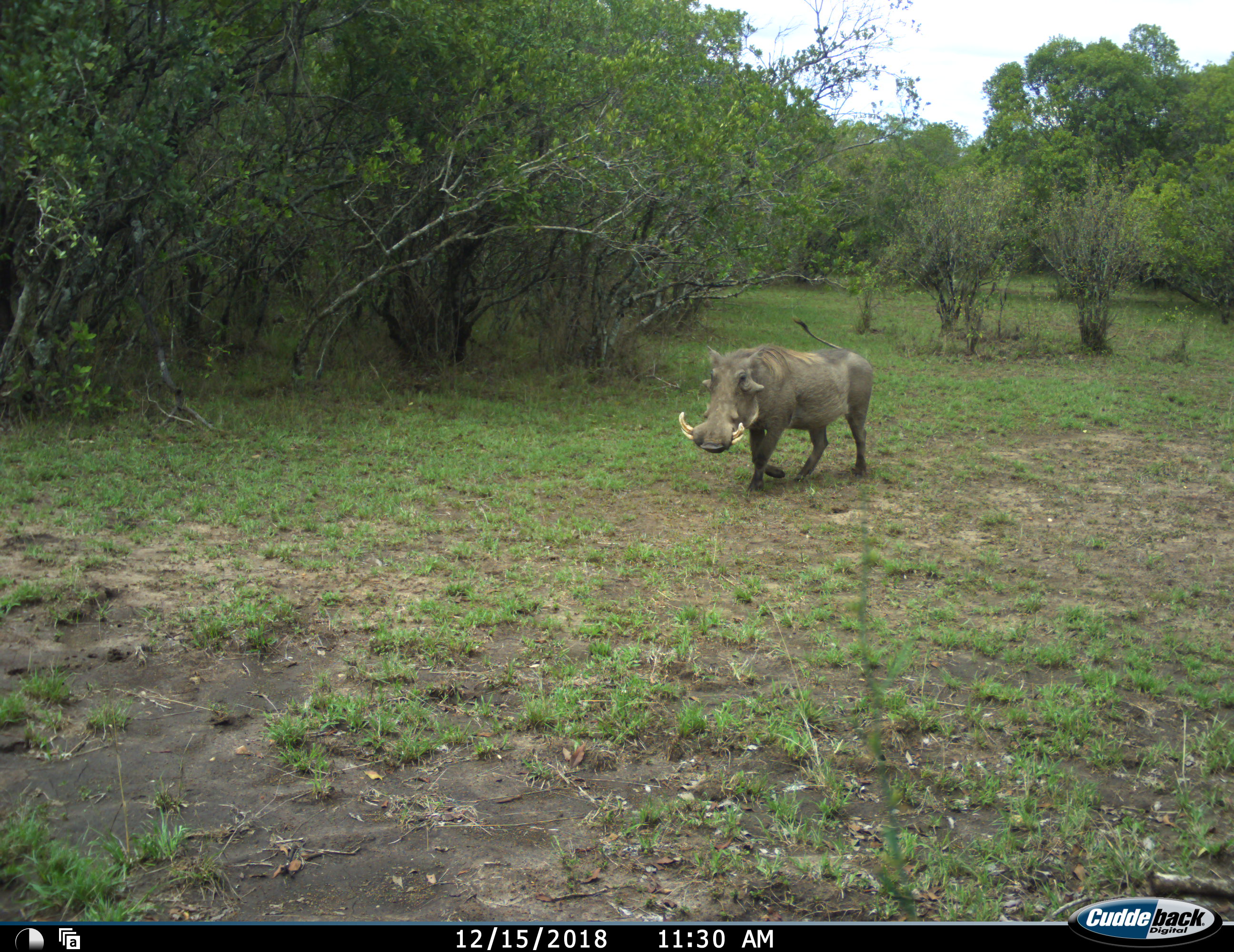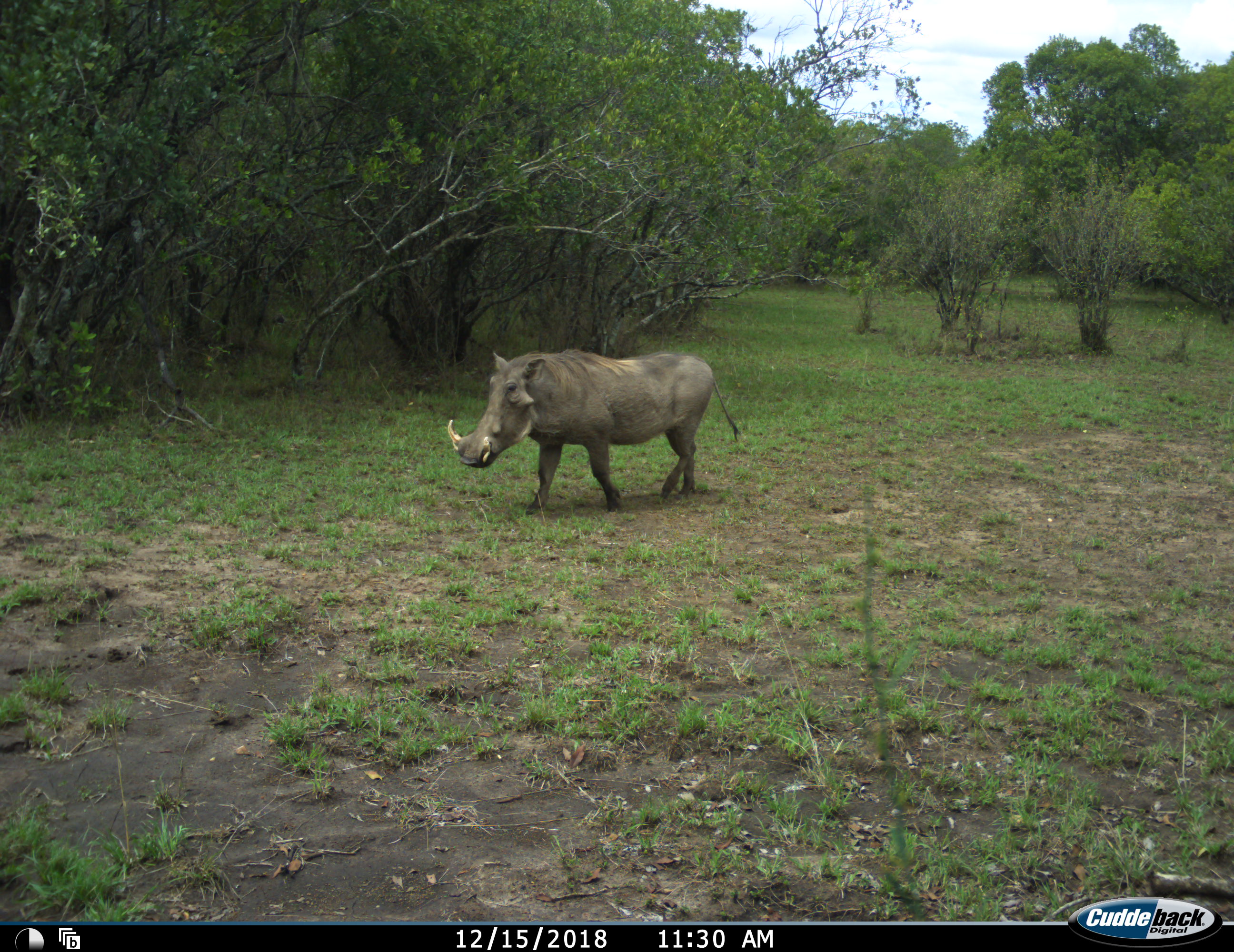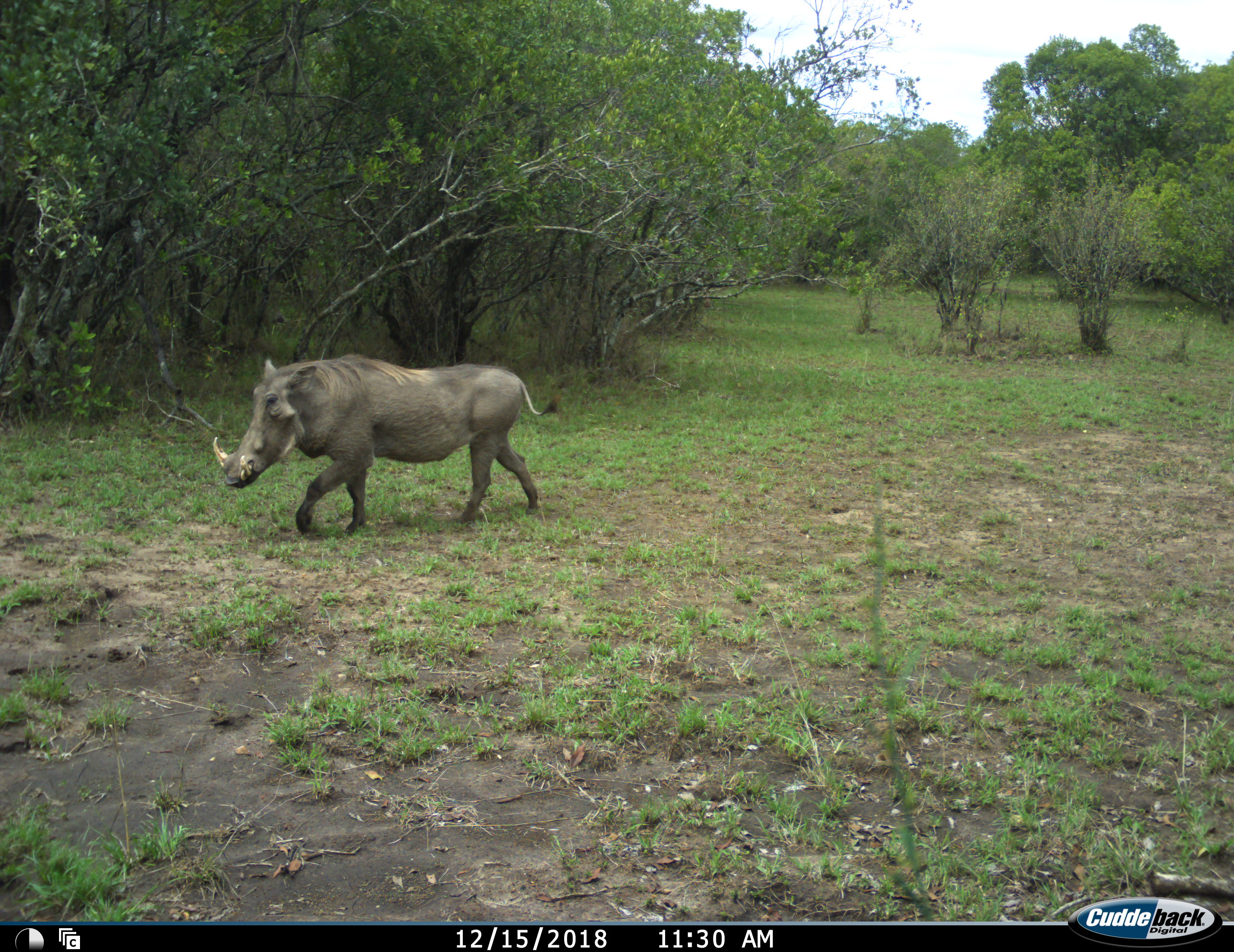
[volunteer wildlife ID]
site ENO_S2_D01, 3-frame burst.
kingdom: Animalia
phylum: Chordata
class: Mammalia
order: Artiodactyla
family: Suidae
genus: Phacochoerus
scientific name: Phacochoerus africanus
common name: warthog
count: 1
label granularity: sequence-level